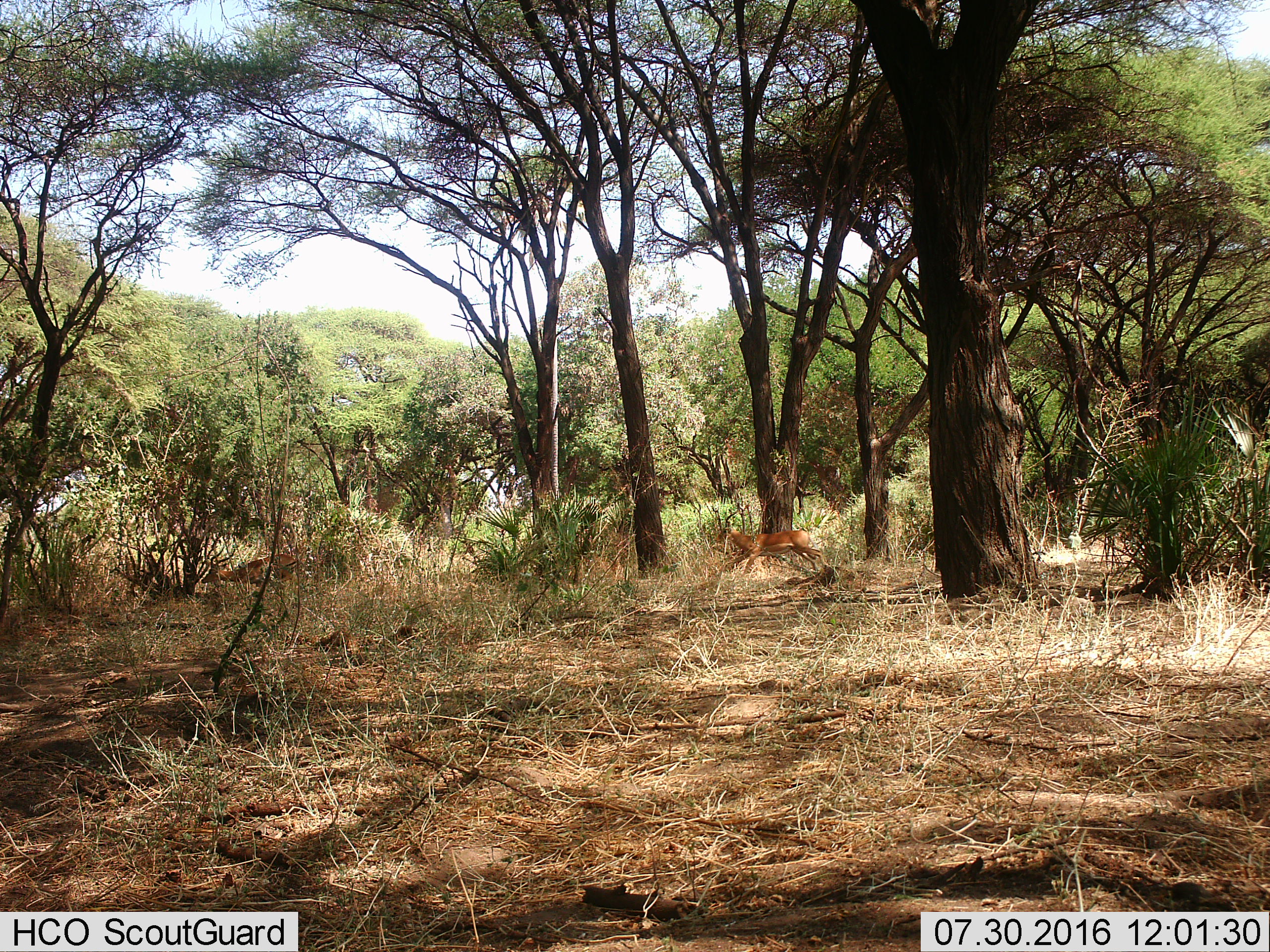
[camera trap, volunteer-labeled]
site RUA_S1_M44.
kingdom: Animalia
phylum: Chordata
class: Mammalia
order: Artiodactyla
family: Bovidae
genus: Aepyceros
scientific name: Aepyceros melampus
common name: impala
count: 2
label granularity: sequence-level